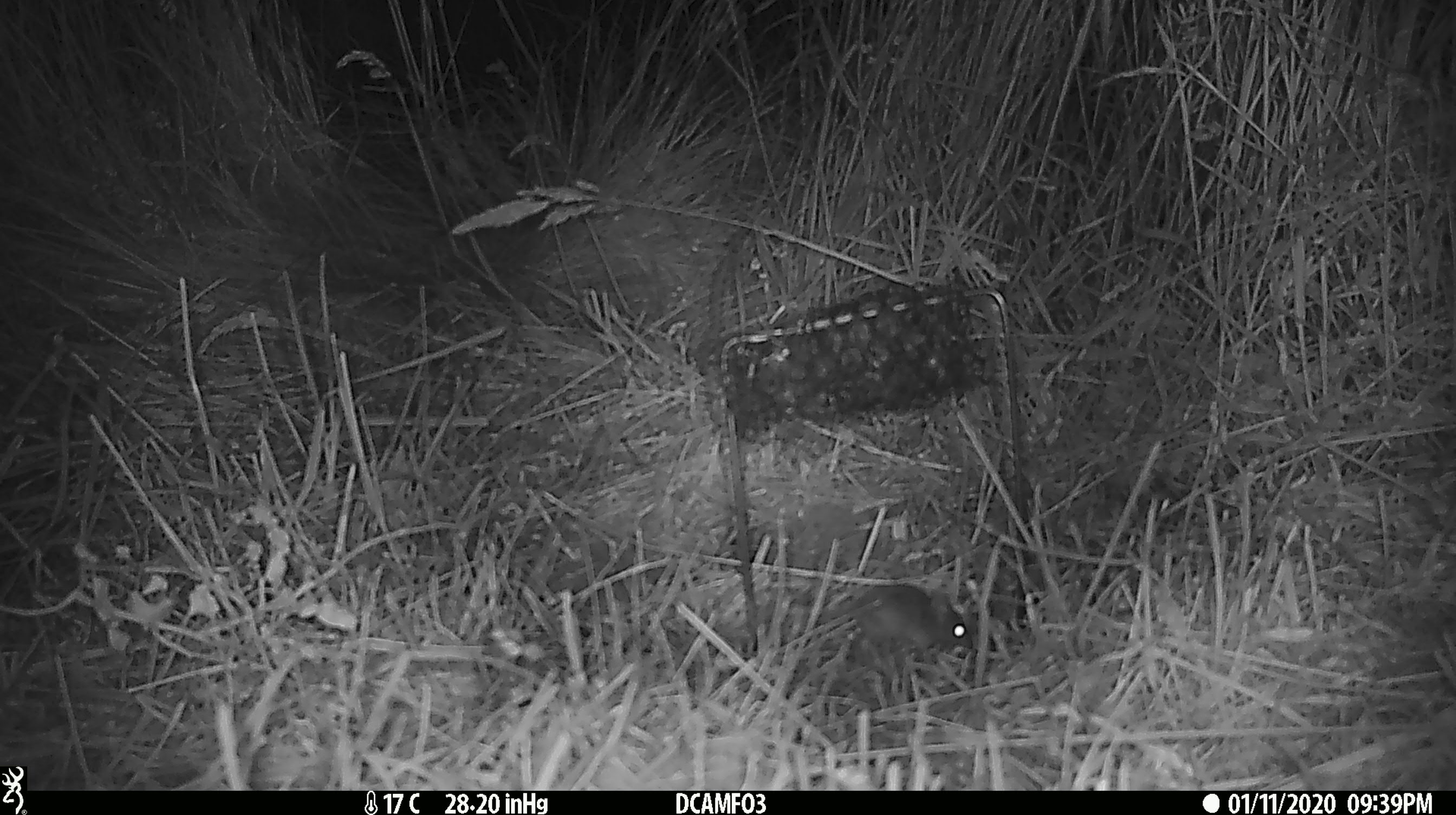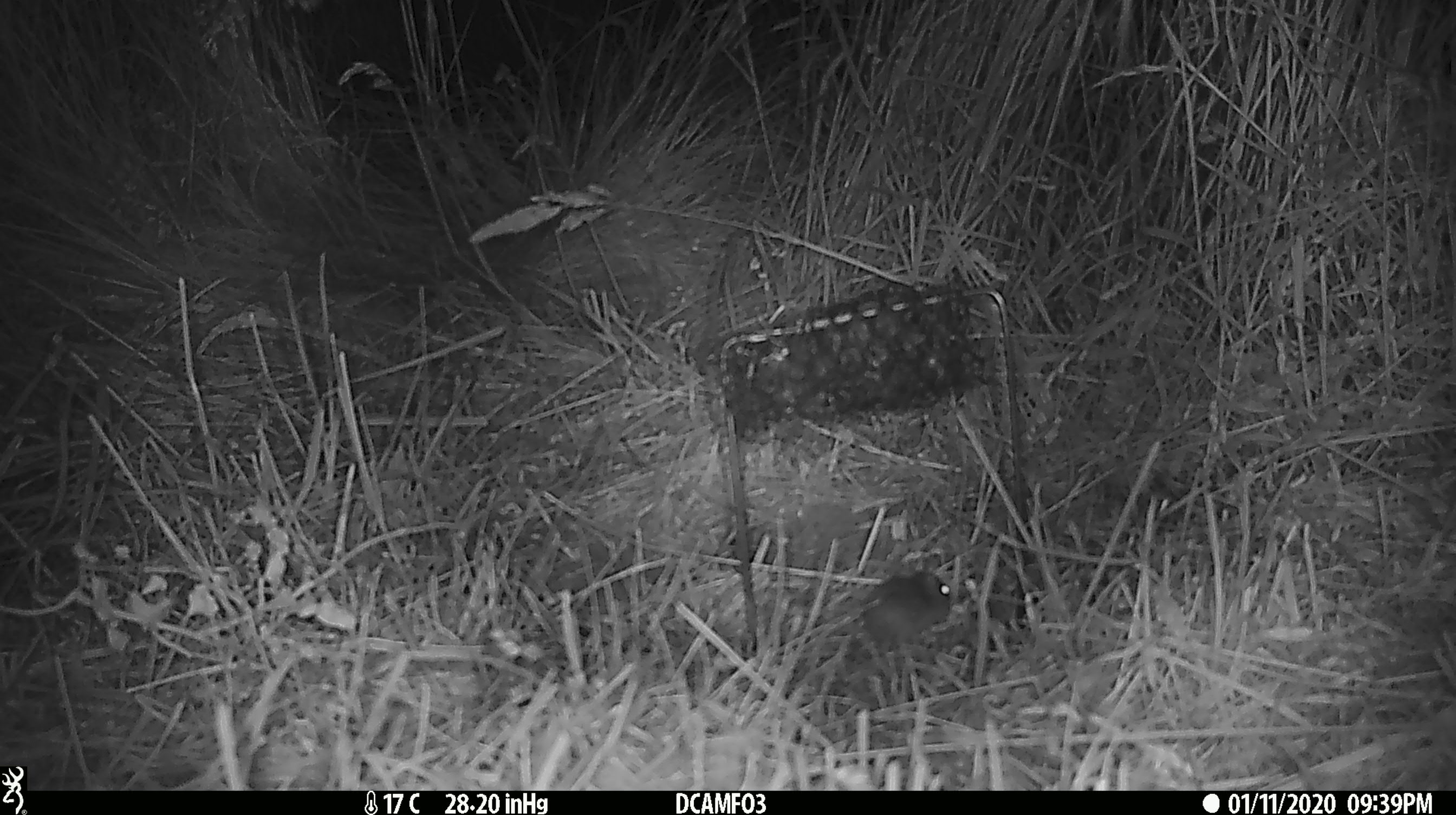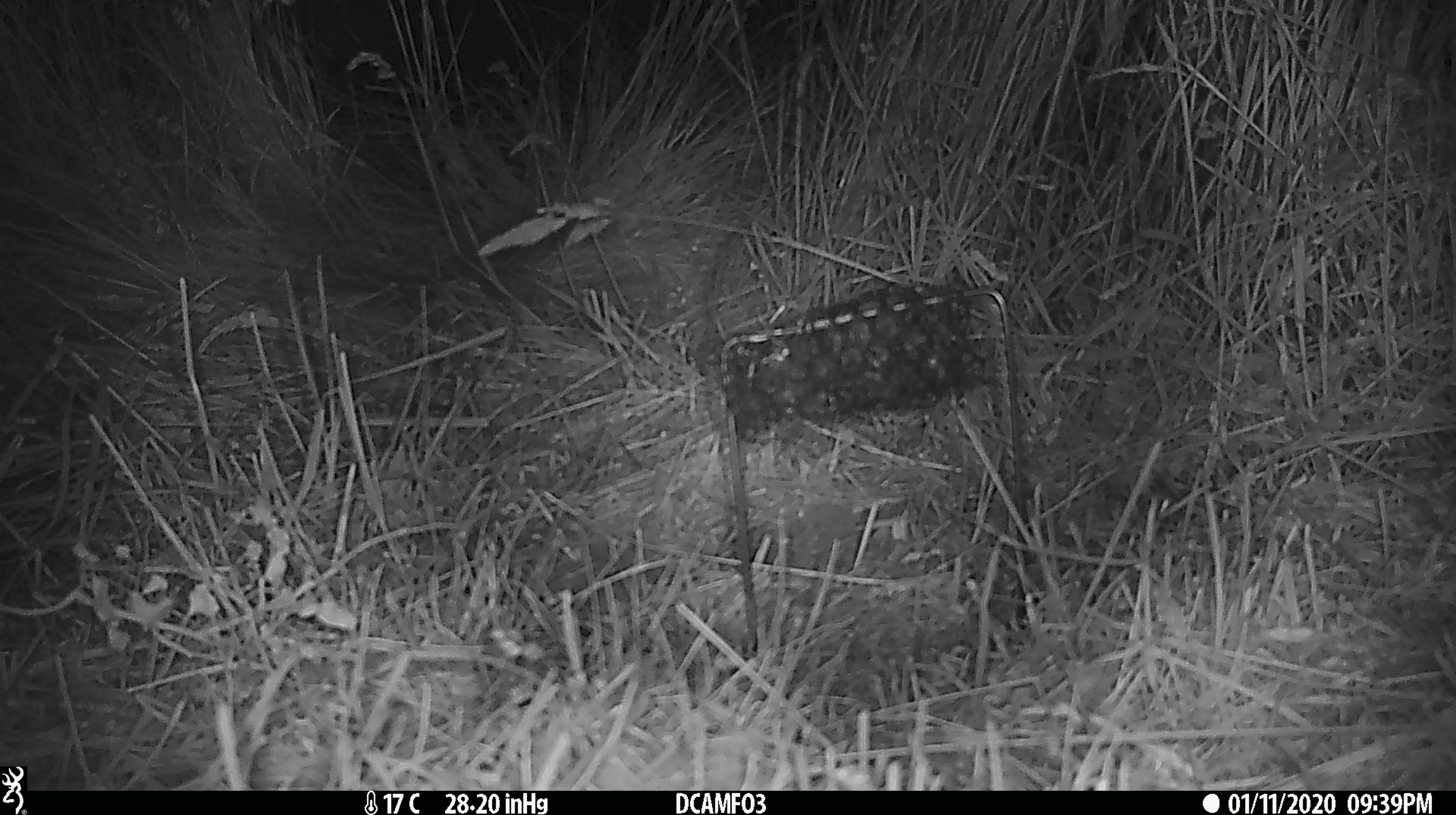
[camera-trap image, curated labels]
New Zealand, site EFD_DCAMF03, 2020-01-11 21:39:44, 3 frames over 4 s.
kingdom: Animalia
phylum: Chordata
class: Mammalia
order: Rodentia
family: Muridae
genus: Mus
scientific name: Mus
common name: mouse